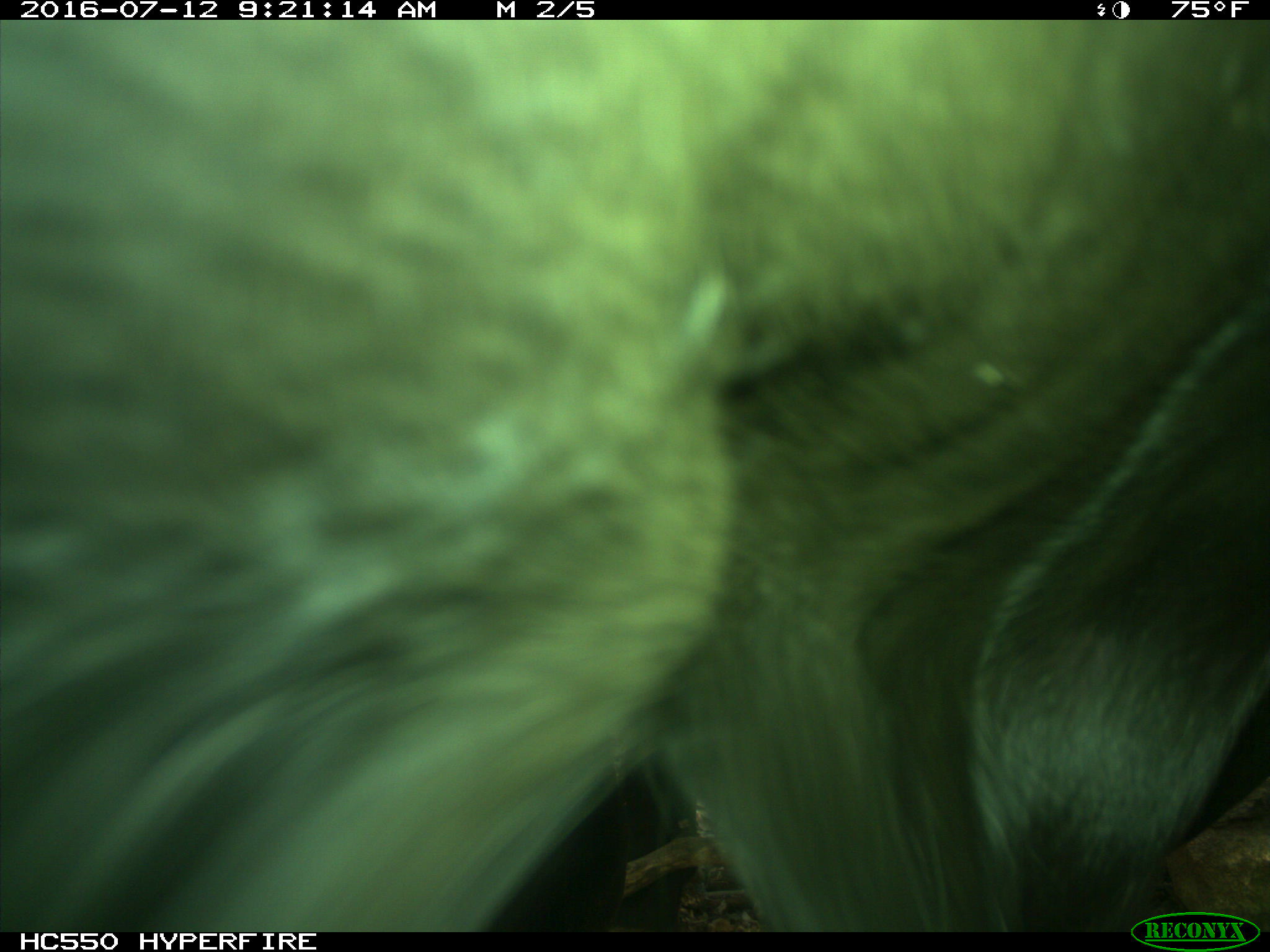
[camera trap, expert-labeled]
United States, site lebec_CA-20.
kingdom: Animalia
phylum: Chordata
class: Mammalia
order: Artiodactyla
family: Bovidae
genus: Bos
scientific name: Bos taurus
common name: domestic cow